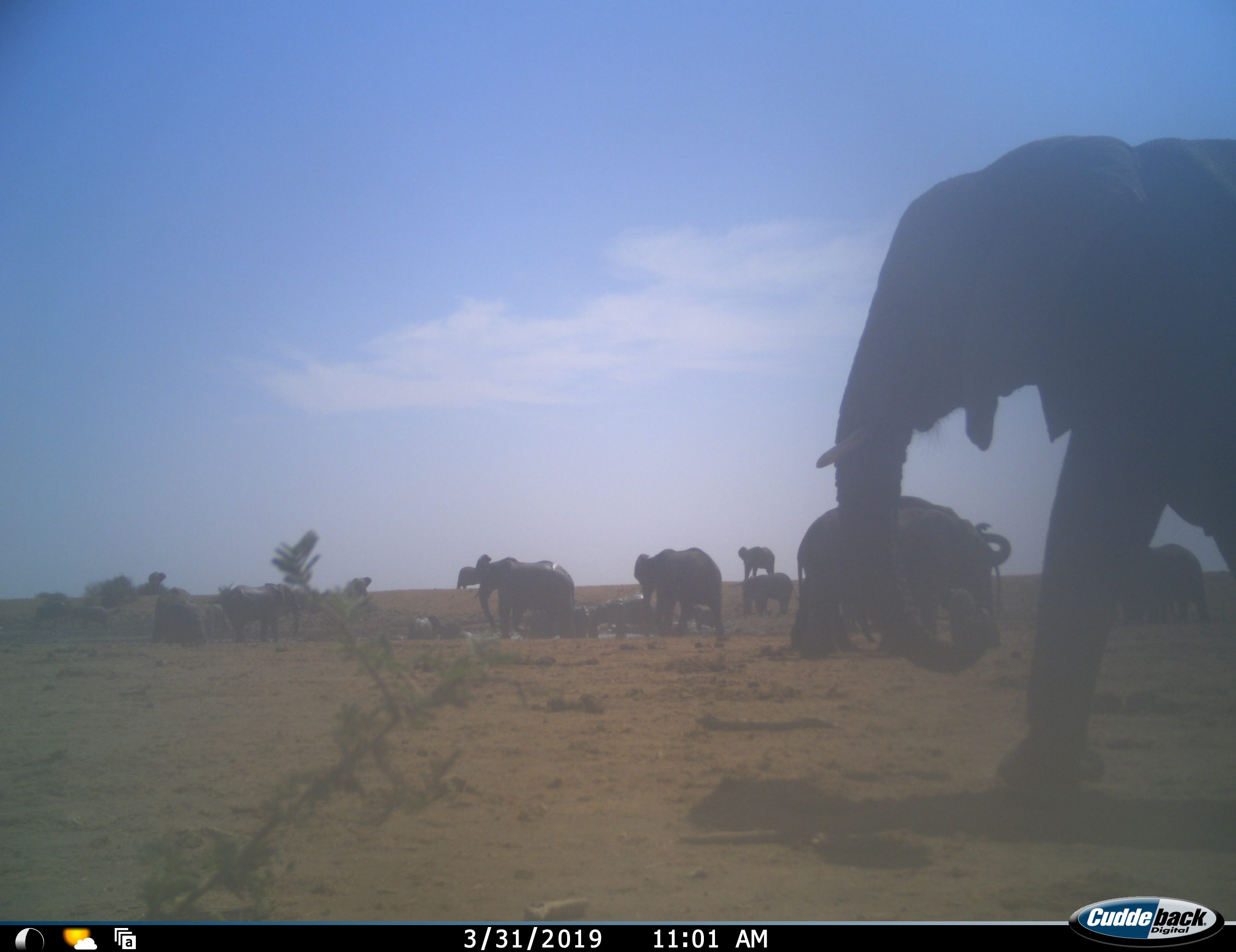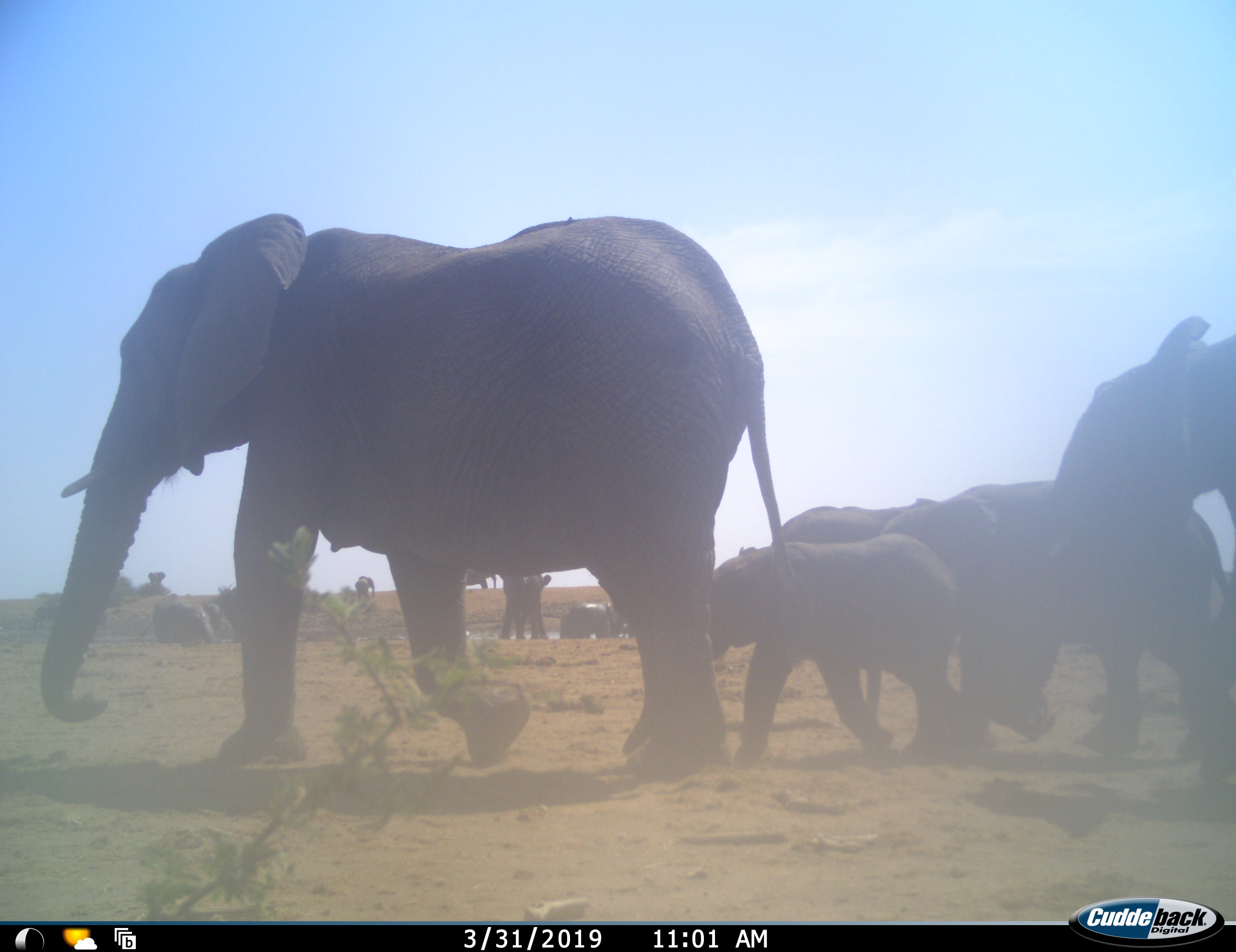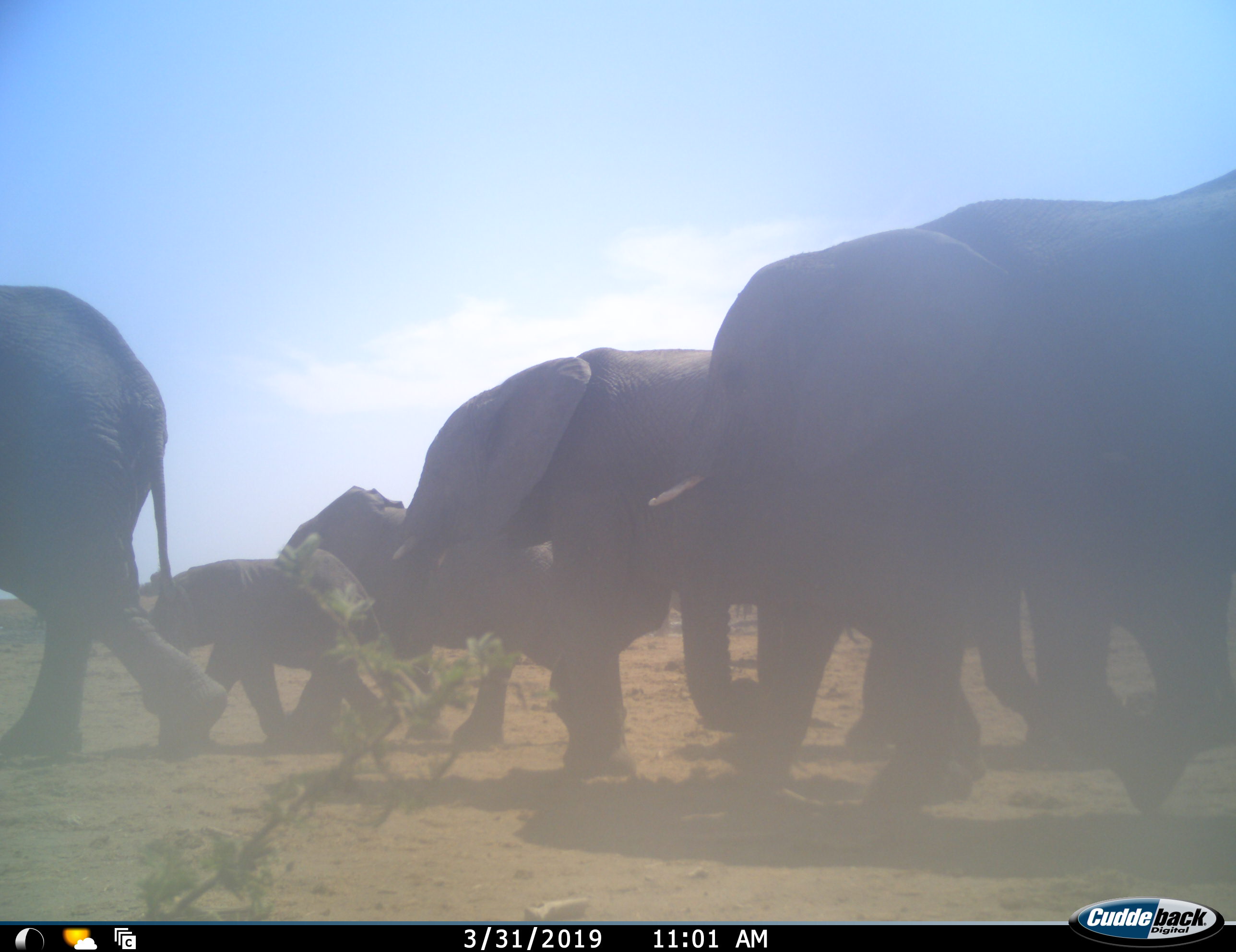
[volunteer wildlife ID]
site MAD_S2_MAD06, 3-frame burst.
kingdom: Animalia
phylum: Chordata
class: Mammalia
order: Proboscidea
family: Elephantidae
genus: Loxodonta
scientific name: Loxodonta africana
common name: african bush elephant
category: elephant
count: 11-50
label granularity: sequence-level